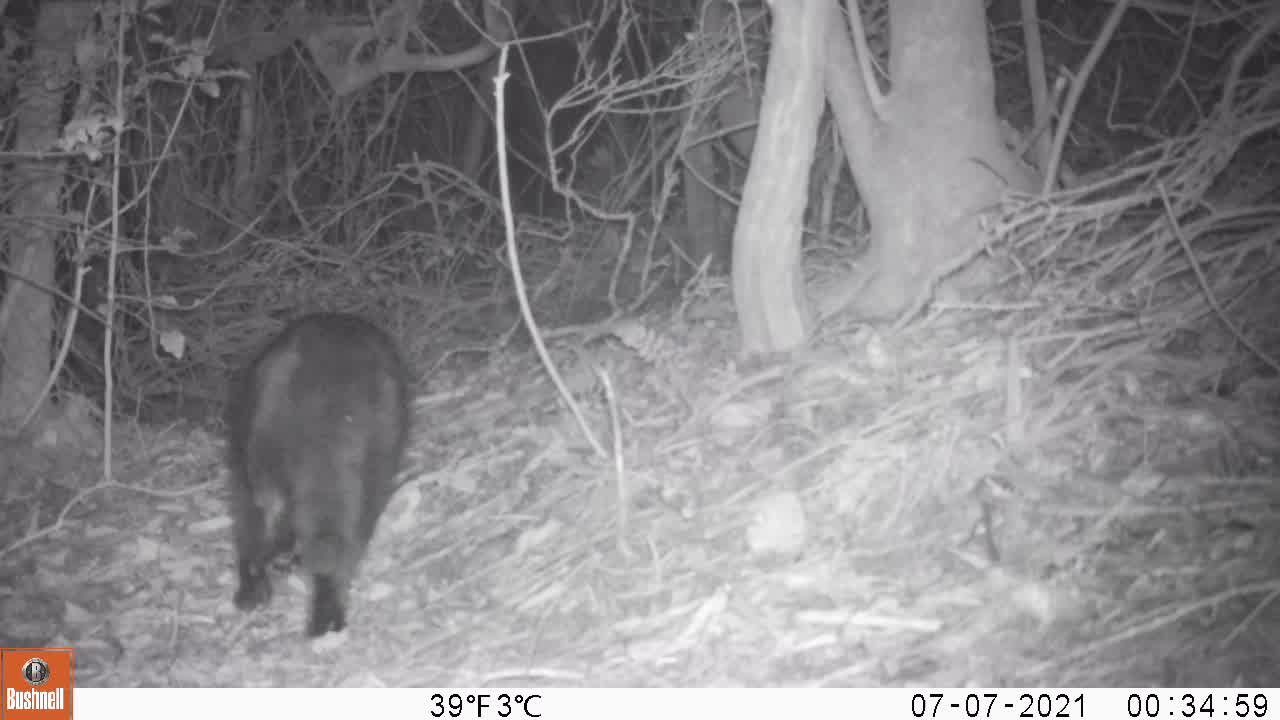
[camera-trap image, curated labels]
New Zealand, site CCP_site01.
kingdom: Animalia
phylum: Chordata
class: Mammalia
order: Carnivora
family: Felidae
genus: Felis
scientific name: Felis catus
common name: domestic cat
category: cat